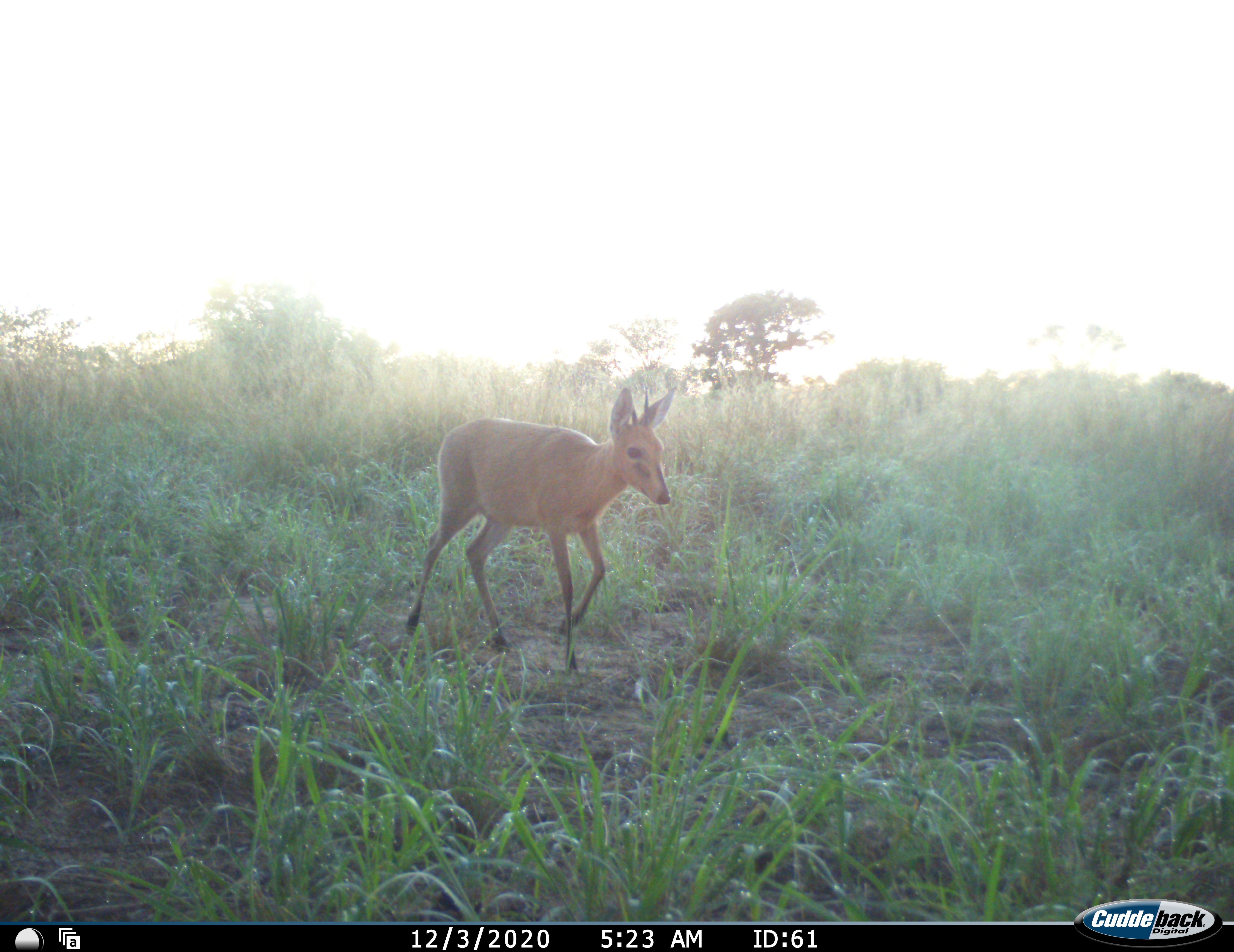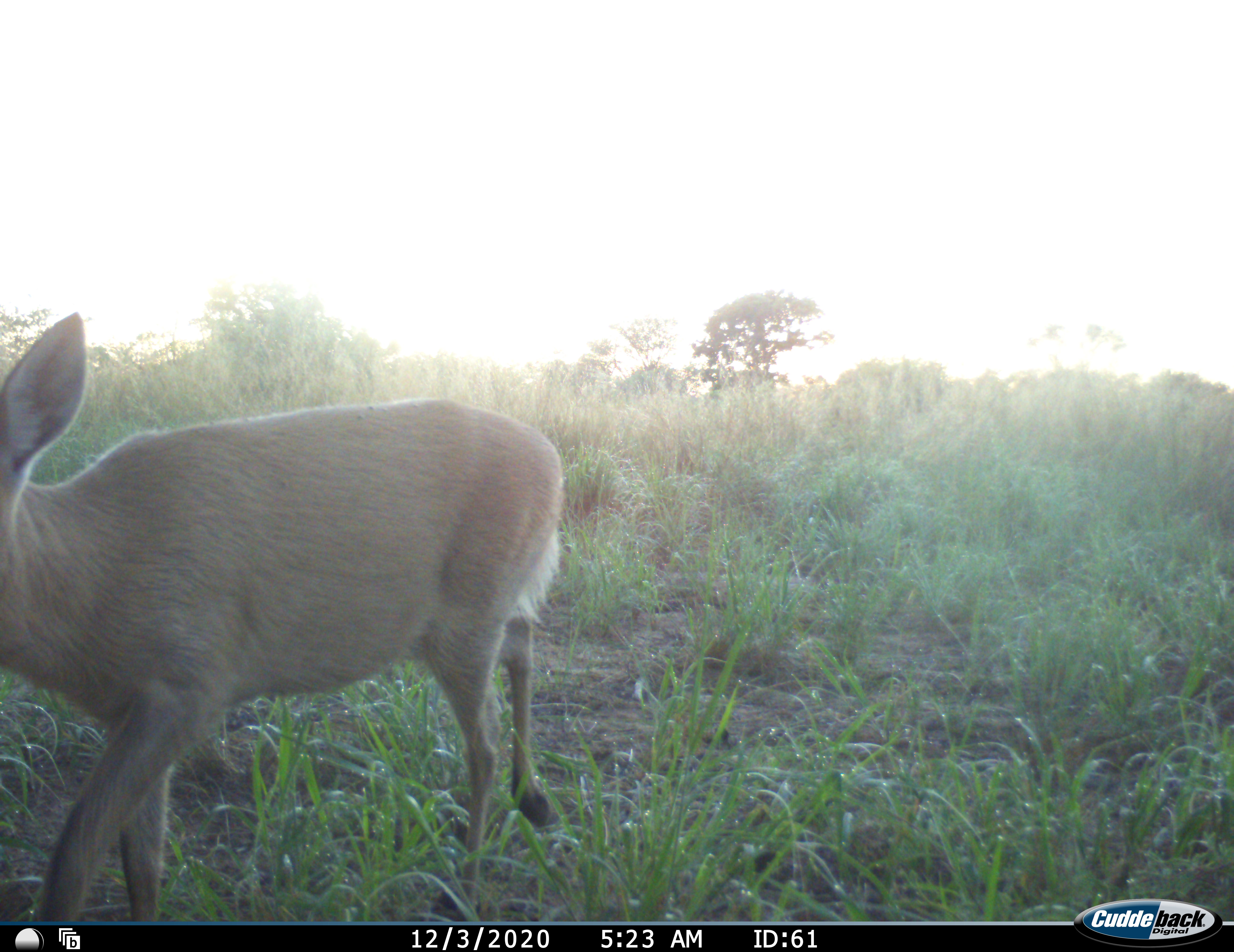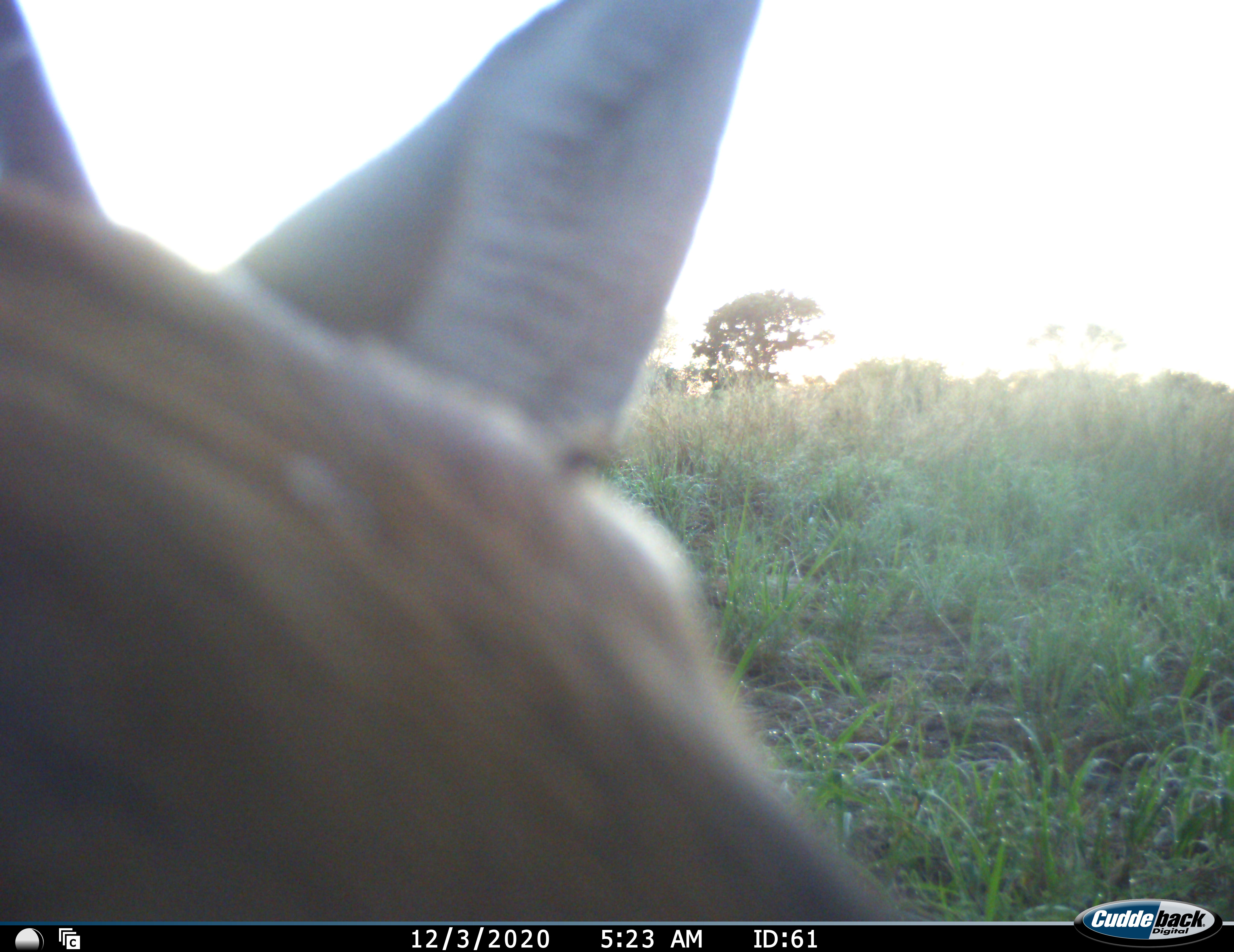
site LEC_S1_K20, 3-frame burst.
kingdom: Animalia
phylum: Chordata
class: Mammalia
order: Artiodactyla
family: Bovidae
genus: Sylvicapra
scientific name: Sylvicapra grimmia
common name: common duiker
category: duikercommongrey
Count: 1.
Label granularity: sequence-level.